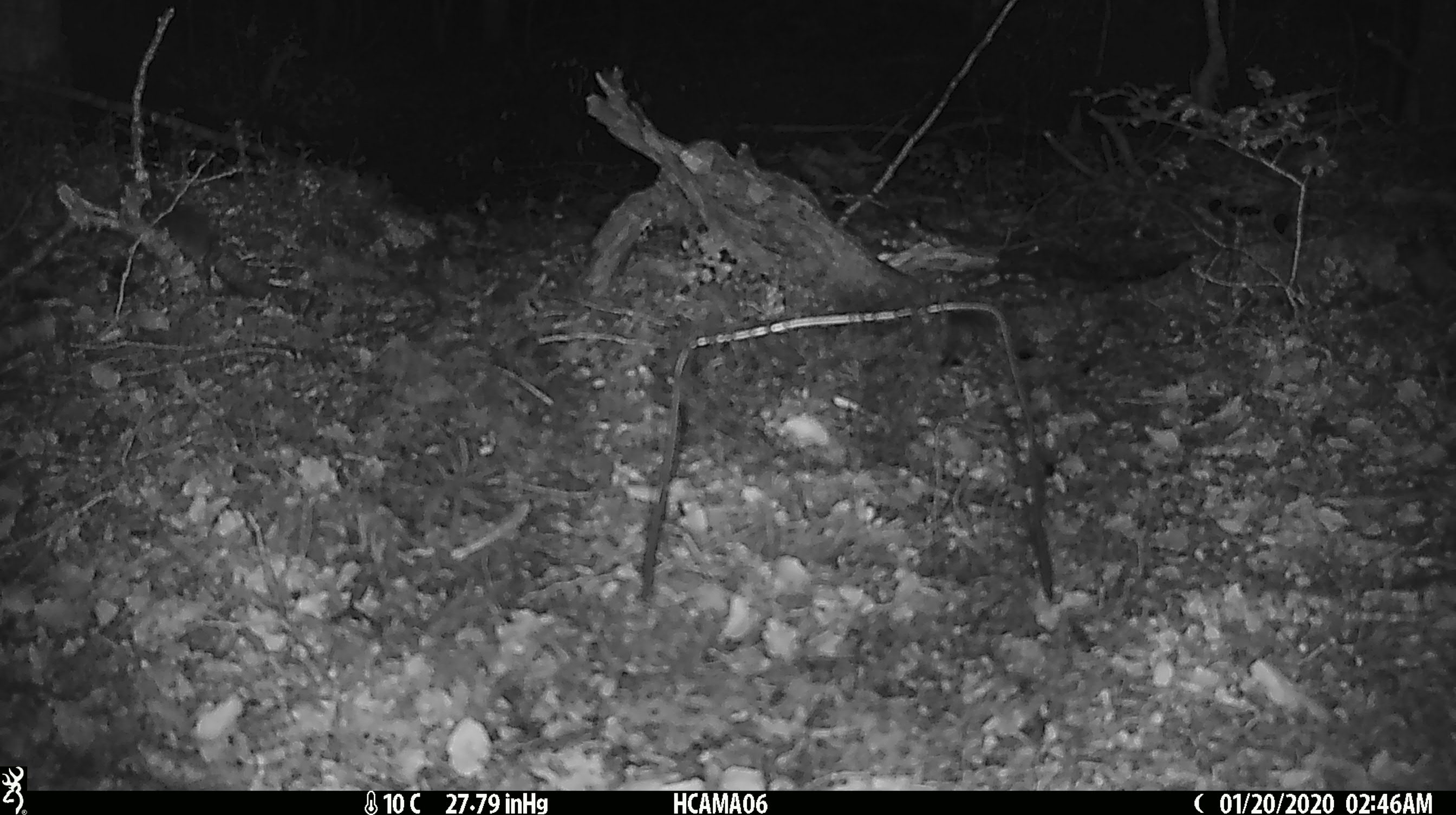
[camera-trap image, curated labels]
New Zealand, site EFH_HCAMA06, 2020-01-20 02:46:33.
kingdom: Animalia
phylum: Chordata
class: Mammalia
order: Rodentia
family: Muridae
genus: Mus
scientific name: Mus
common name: mouse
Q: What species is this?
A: Mouse (Mus).